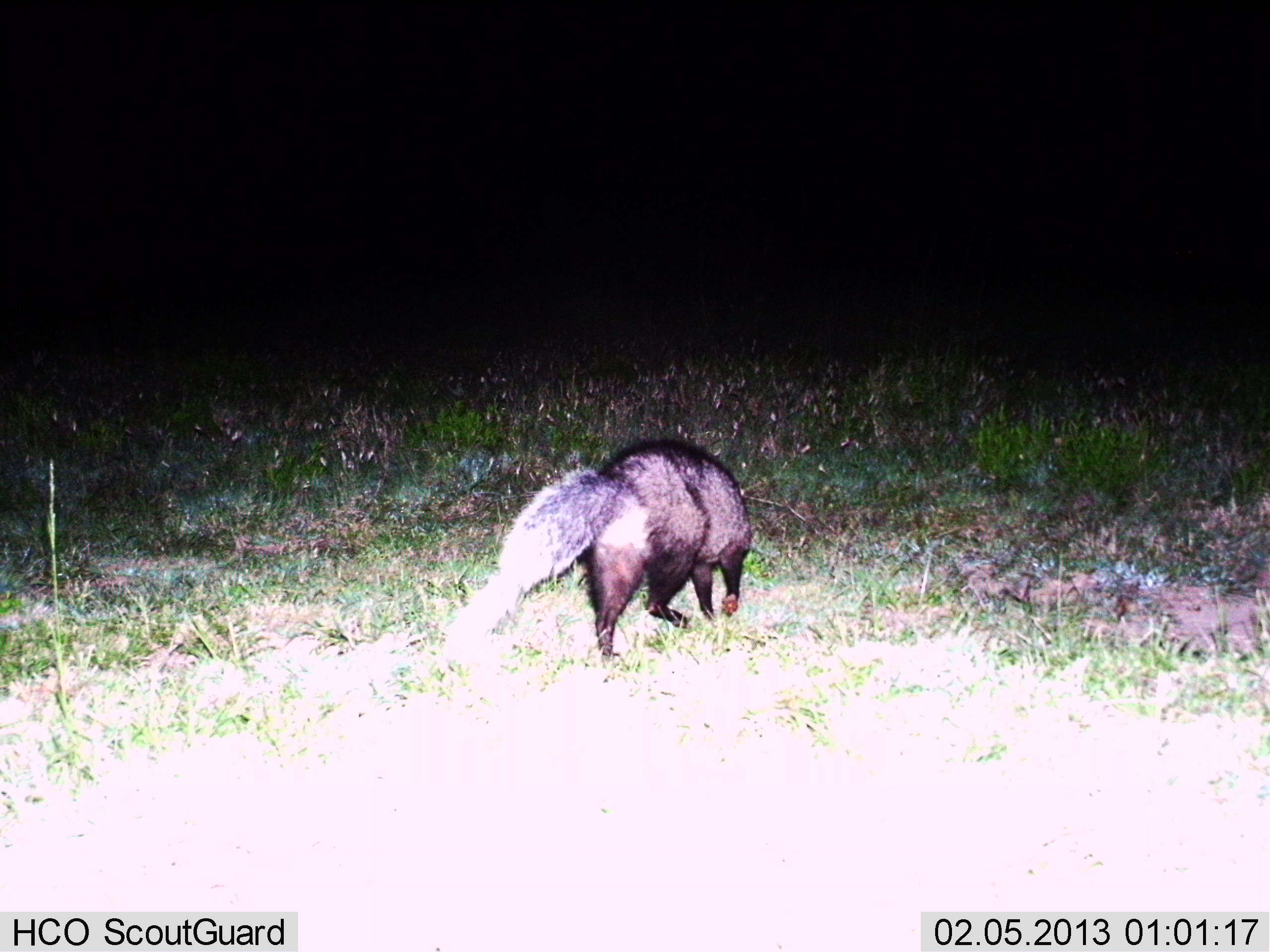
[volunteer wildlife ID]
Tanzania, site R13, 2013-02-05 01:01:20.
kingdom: Animalia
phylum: Chordata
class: Mammalia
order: Carnivora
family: Canidae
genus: Otocyon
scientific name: Otocyon megalotis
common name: bat-eared fox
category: batearedfox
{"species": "batearedfox (bat-eared fox) (Otocyon megalotis)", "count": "1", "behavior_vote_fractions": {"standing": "0%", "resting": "0%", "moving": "100%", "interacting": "0%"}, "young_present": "0%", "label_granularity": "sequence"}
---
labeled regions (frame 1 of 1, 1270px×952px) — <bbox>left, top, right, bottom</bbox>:
animal: <bbox>436, 437, 755, 683</bbox>